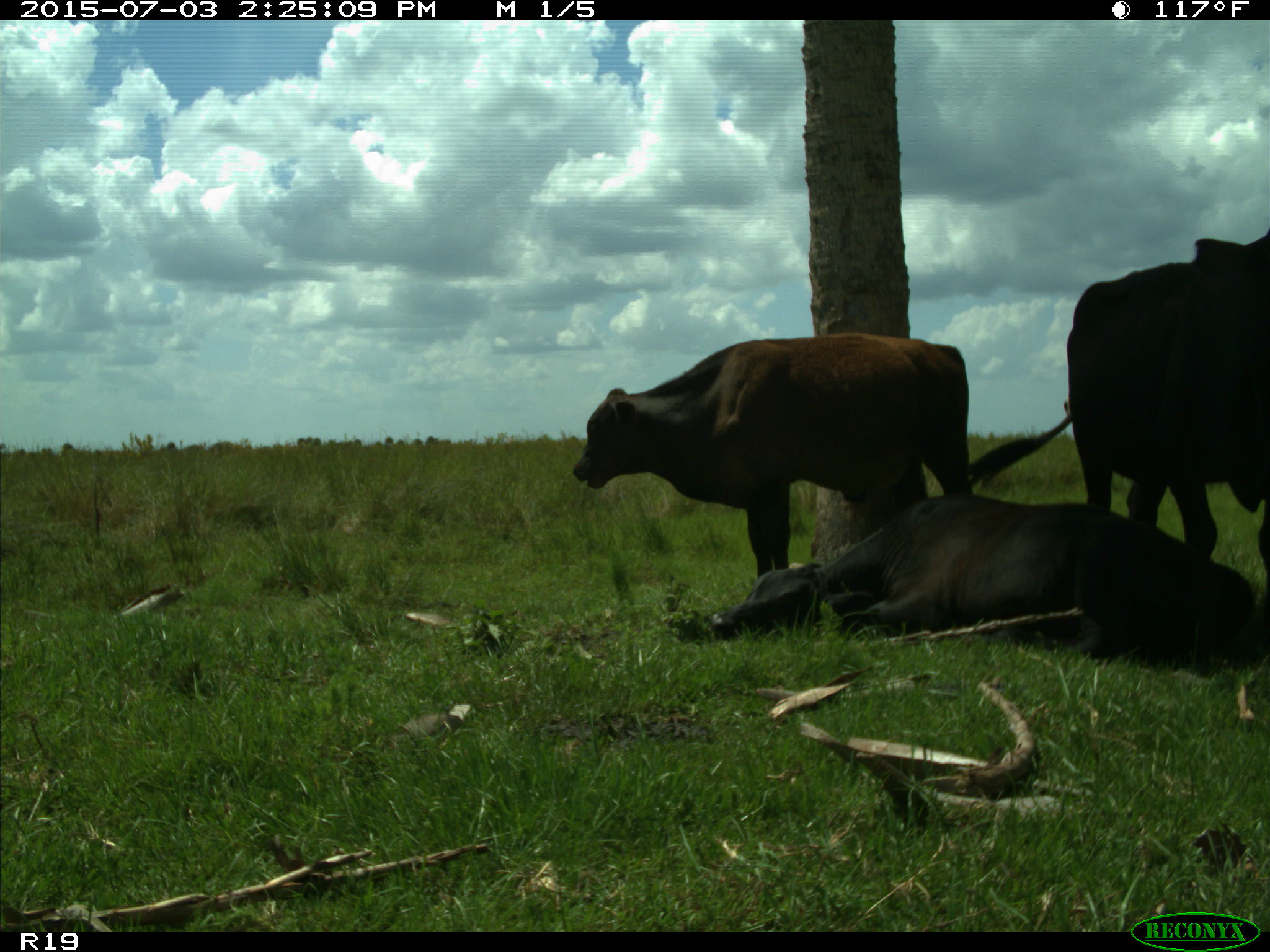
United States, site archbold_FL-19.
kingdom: Animalia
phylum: Chordata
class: Mammalia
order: Artiodactyla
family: Bovidae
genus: Bos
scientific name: Bos taurus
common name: domestic cow